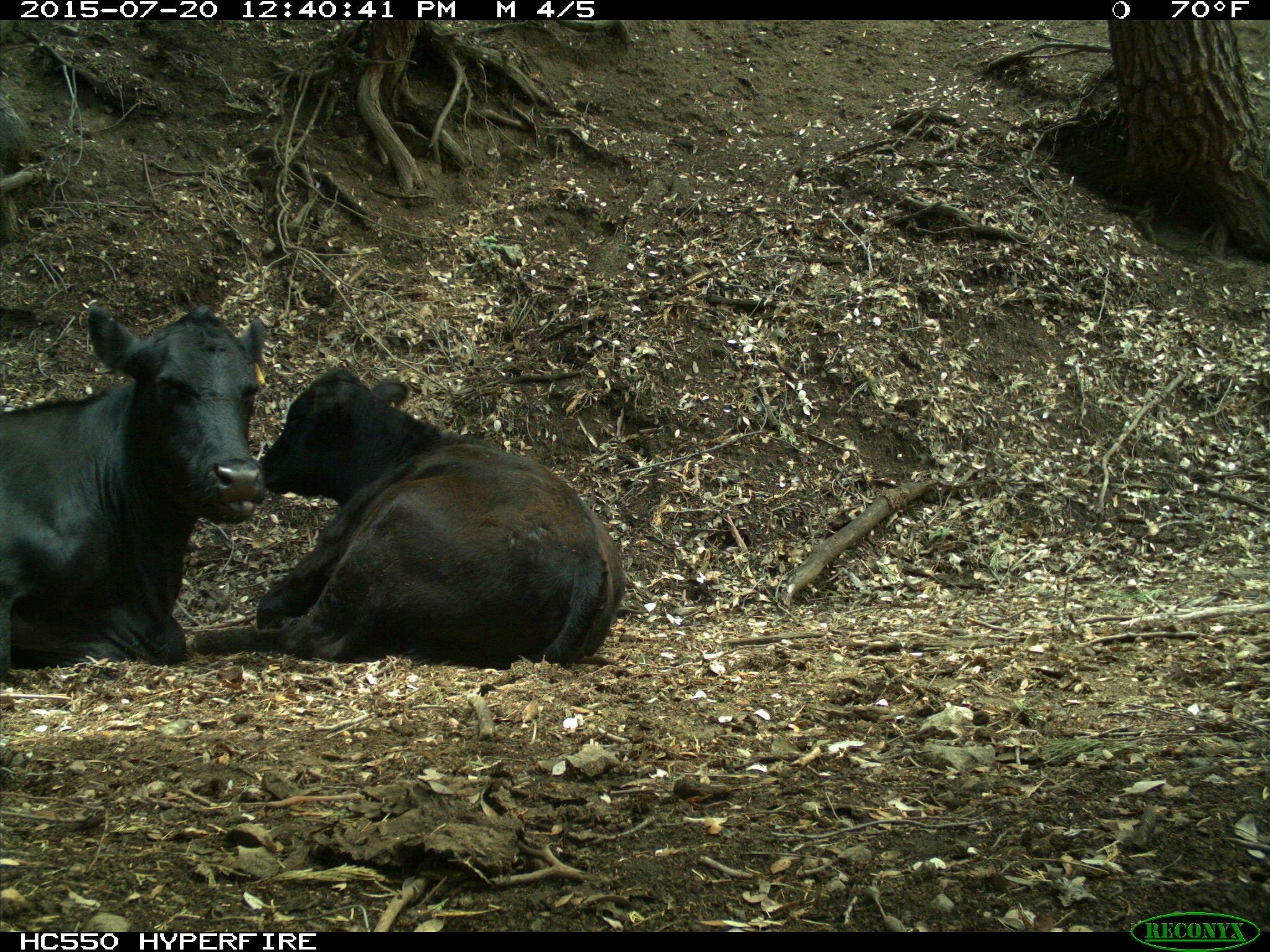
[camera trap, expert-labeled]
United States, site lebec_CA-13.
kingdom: Animalia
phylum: Chordata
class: Mammalia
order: Artiodactyla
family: Bovidae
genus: Bos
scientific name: Bos taurus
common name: domestic cow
Bos taurus (domestic cow).